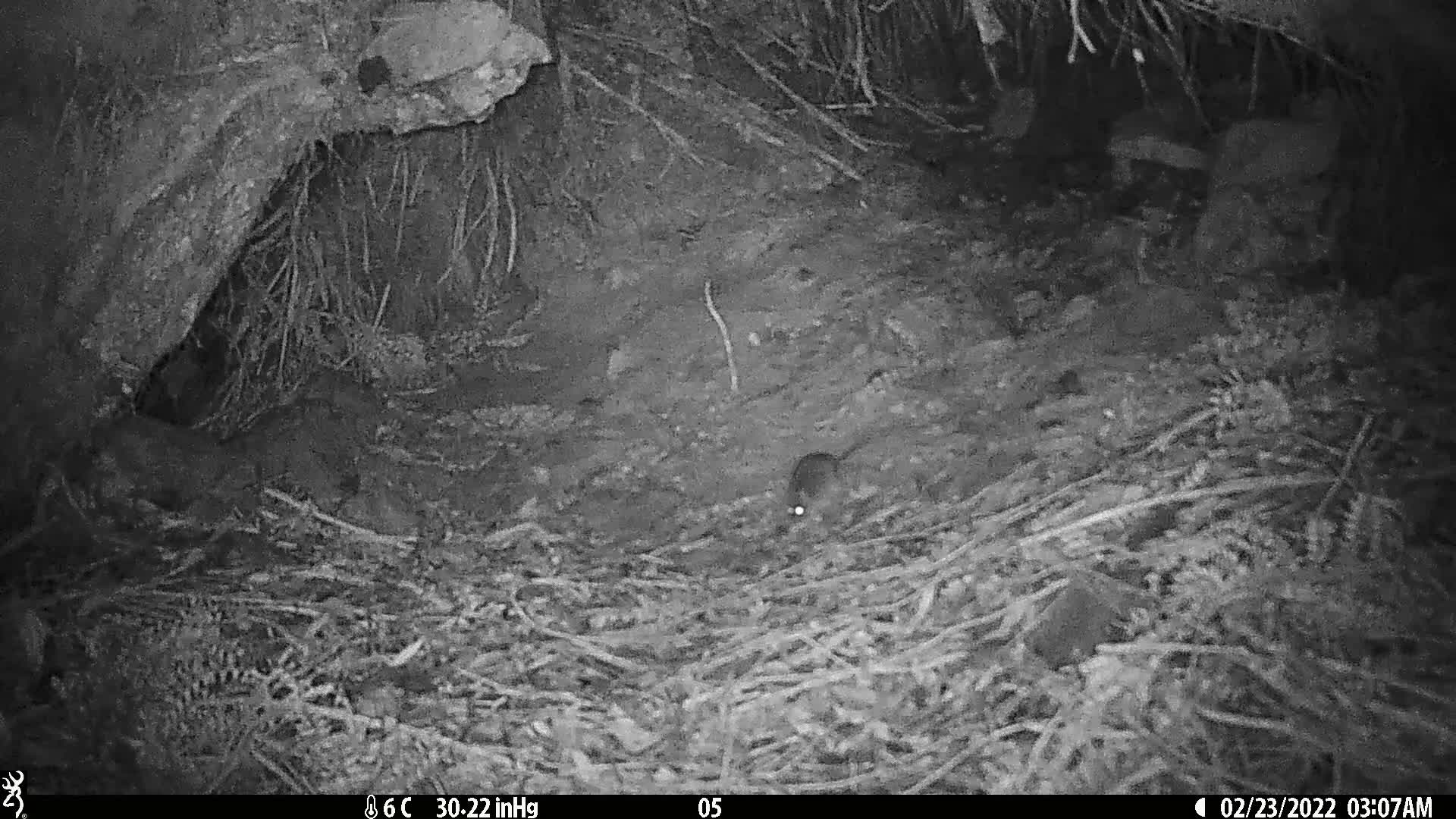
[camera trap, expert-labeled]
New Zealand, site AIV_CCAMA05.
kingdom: Animalia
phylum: Chordata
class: Mammalia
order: Rodentia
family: Muridae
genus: Mus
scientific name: Mus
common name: mouse